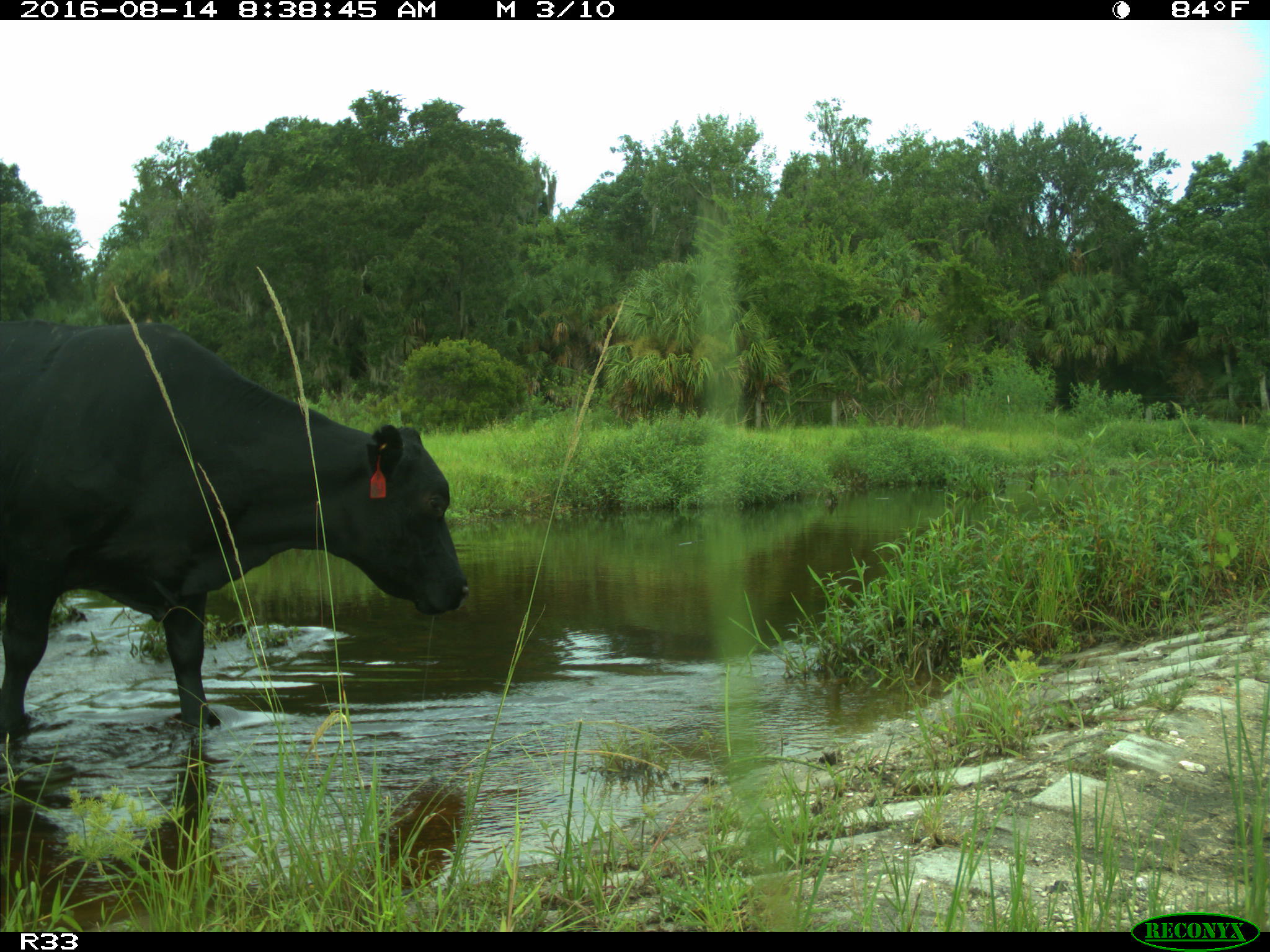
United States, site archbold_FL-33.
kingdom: Animalia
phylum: Chordata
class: Mammalia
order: Artiodactyla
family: Bovidae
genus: Bos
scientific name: Bos taurus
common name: domestic cow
Bos taurus (domestic cow).